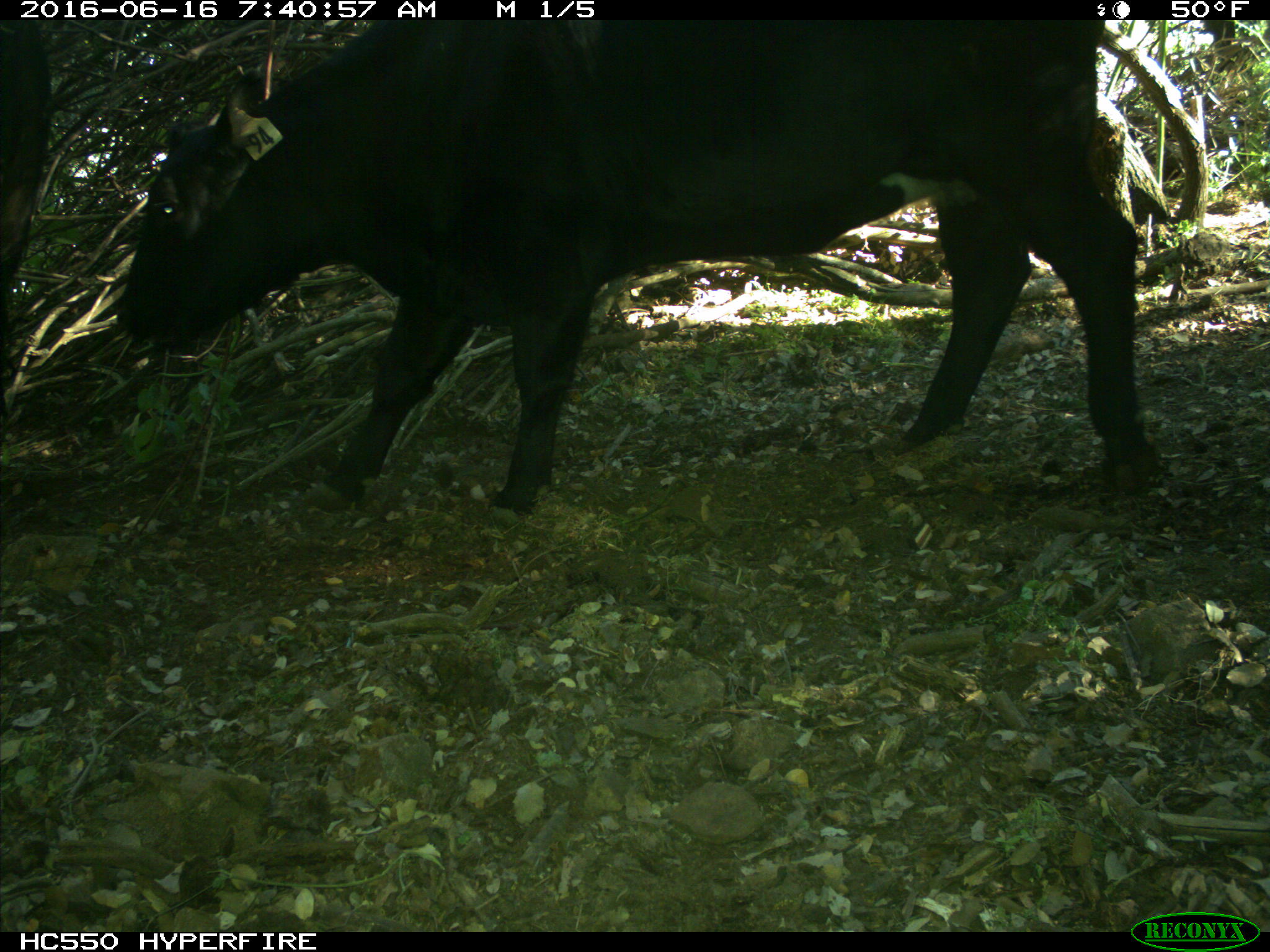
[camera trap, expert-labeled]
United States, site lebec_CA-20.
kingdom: Animalia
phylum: Chordata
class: Mammalia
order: Artiodactyla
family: Bovidae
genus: Bos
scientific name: Bos taurus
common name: domestic cow